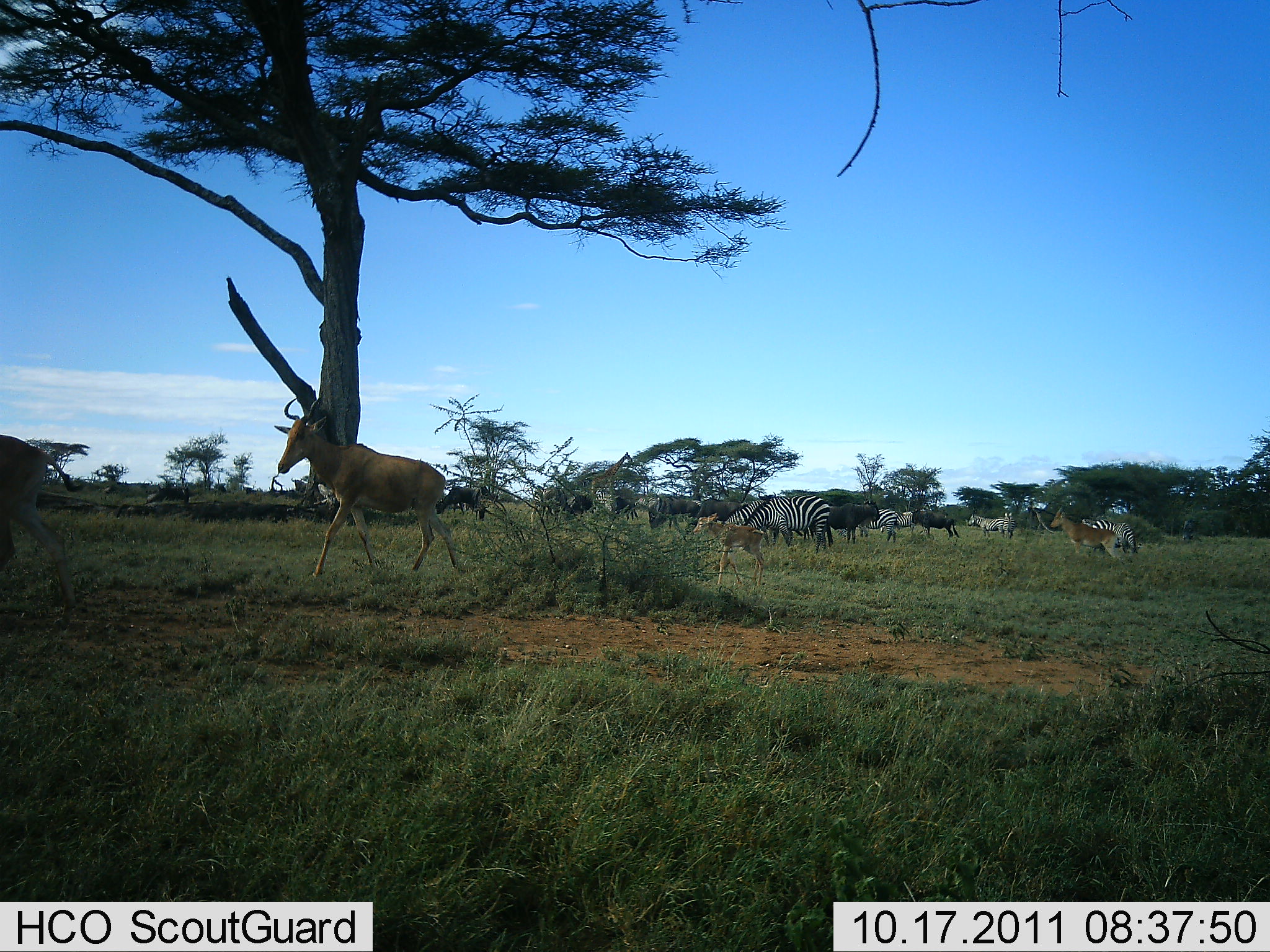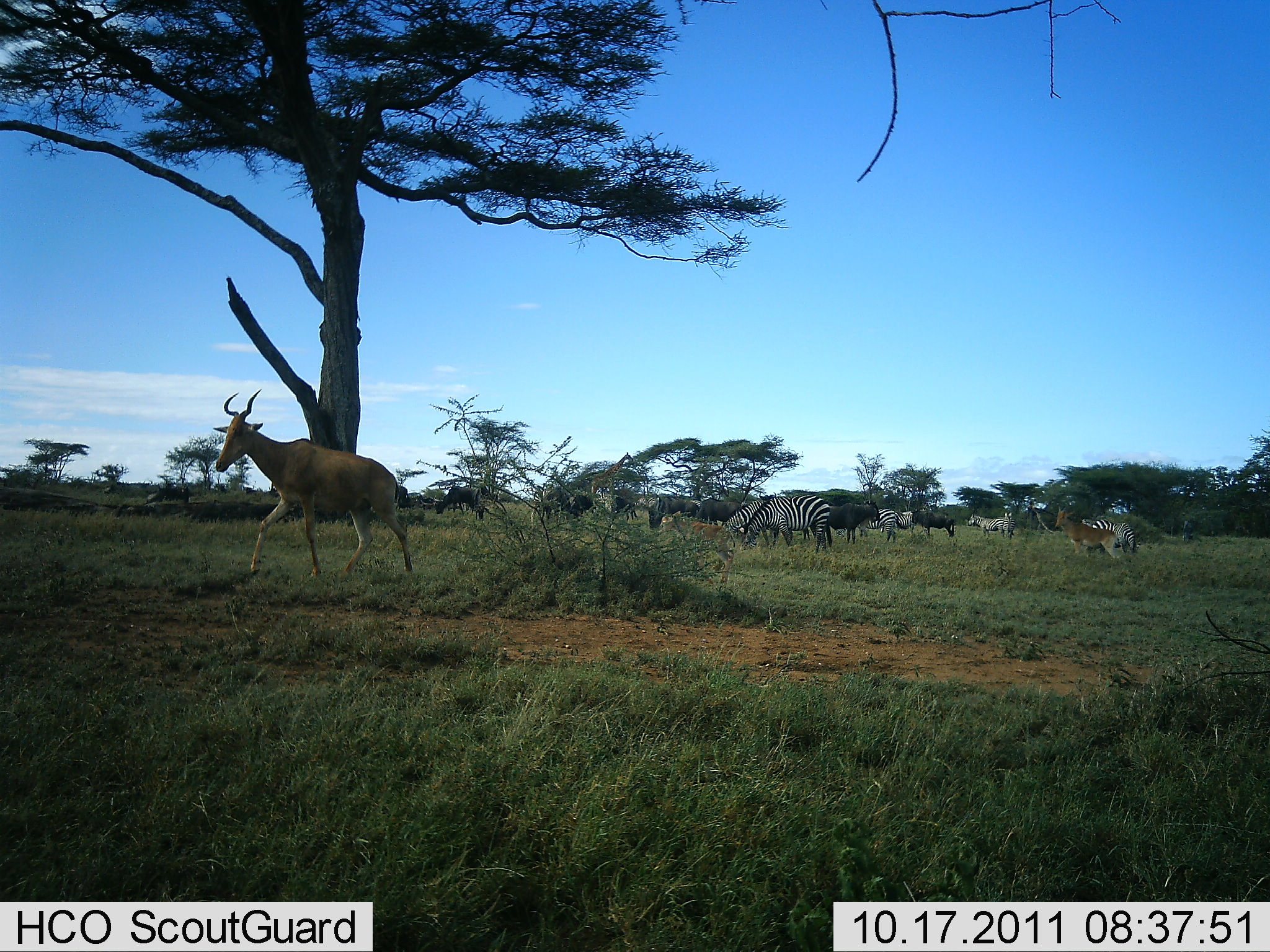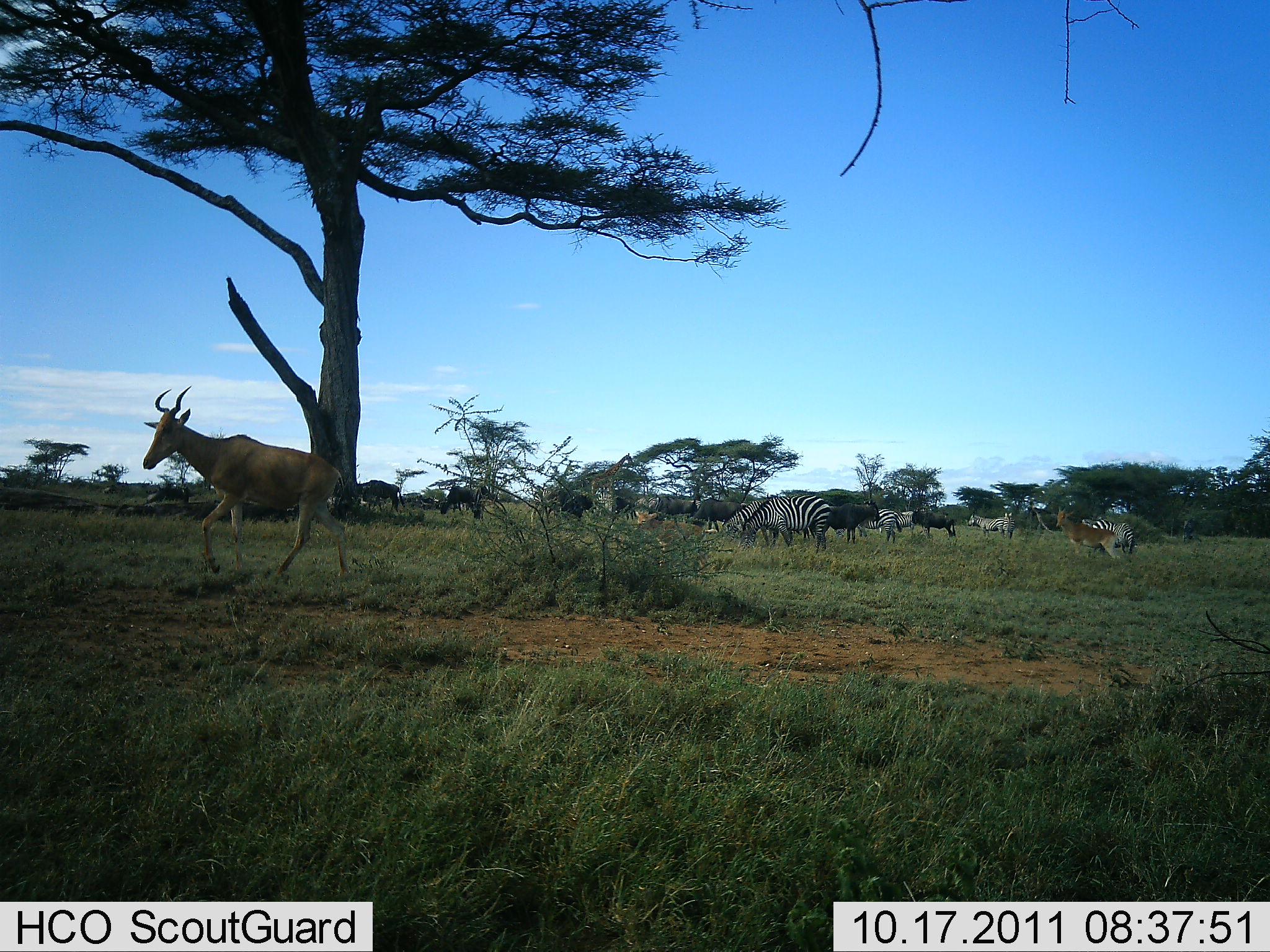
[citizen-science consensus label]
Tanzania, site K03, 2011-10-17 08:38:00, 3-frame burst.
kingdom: Animalia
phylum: Chordata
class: Mammalia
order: Artiodactyla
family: Bovidae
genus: Alcelaphus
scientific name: Alcelaphus buselaphus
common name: hartebeest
Hartebeest (Alcelaphus buselaphus), count 3. Behavior (volunteer vote fractions): standing 38%, resting 0%, moving 95%, interacting 0%. Young present (vote fraction): 52%. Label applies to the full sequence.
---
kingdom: Animalia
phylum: Chordata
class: Mammalia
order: Artiodactyla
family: Bovidae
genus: Connochaetes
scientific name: Connochaetes taurinus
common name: blue wildebeest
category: wildebeest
Wildebeest (blue wildebeest) (Connochaetes taurinus), count 8. Behavior (volunteer vote fractions): standing 55%, resting 0%, moving 0%, interacting 0%. Young present (vote fraction): 0%. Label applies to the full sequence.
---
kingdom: Animalia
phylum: Chordata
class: Mammalia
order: Perissodactyla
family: Equidae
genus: Equus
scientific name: Equus quagga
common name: plains zebra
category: zebra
Zebra (plains zebra) (Equus quagga), count 5. Behavior (volunteer vote fractions): standing 30%, resting 5%, moving 5%, interacting 0%. Young present (vote fraction): 0%. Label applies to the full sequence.